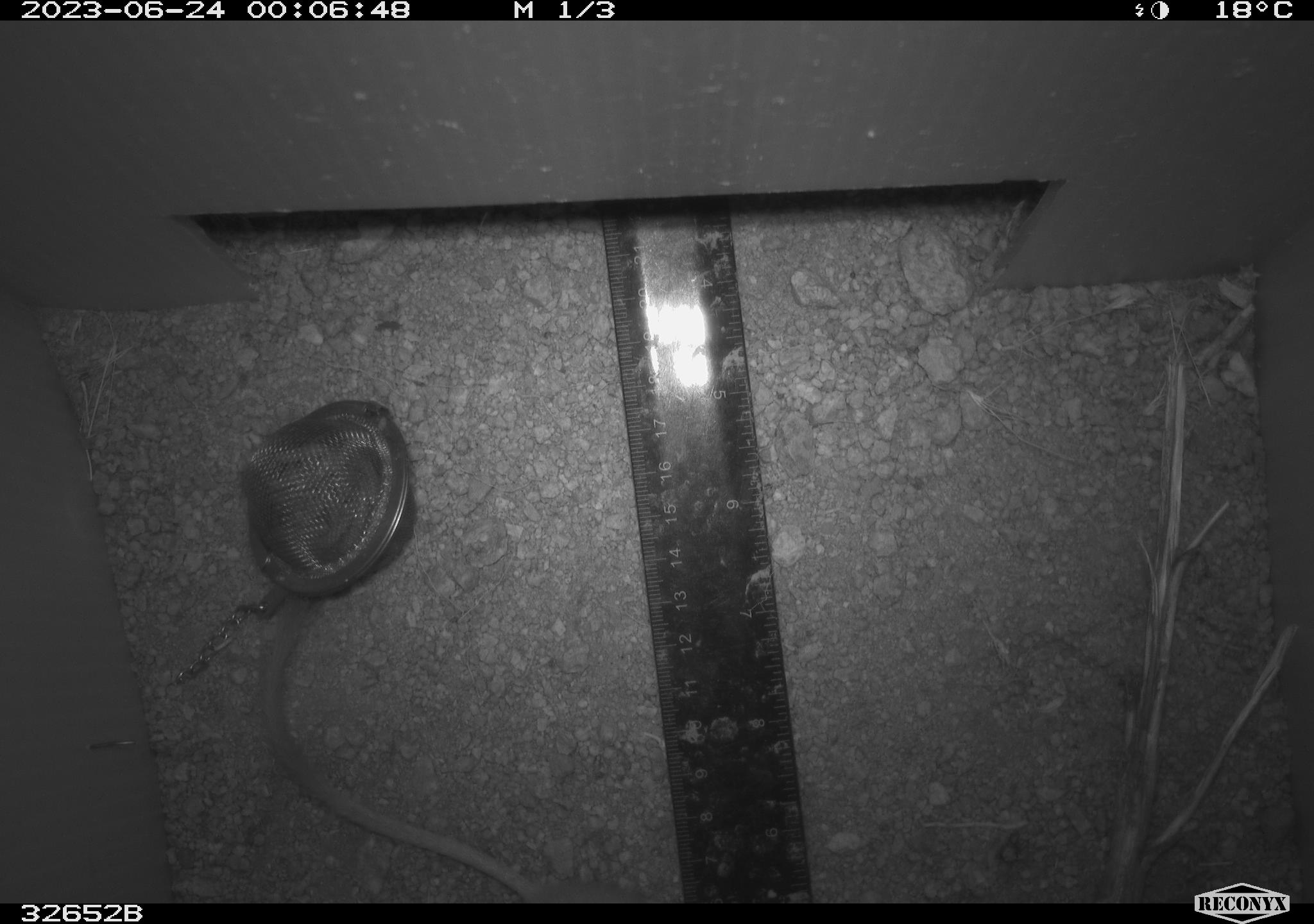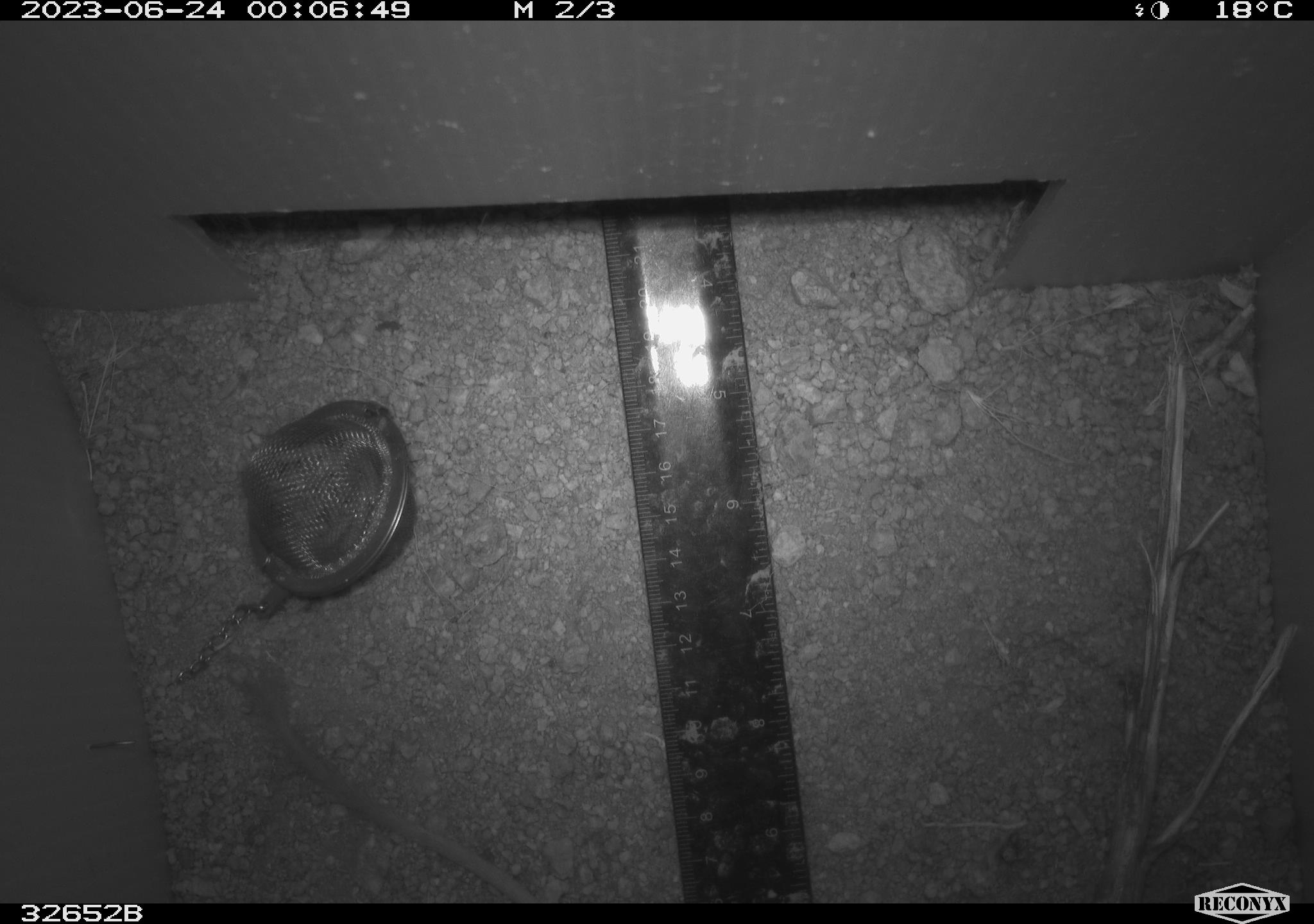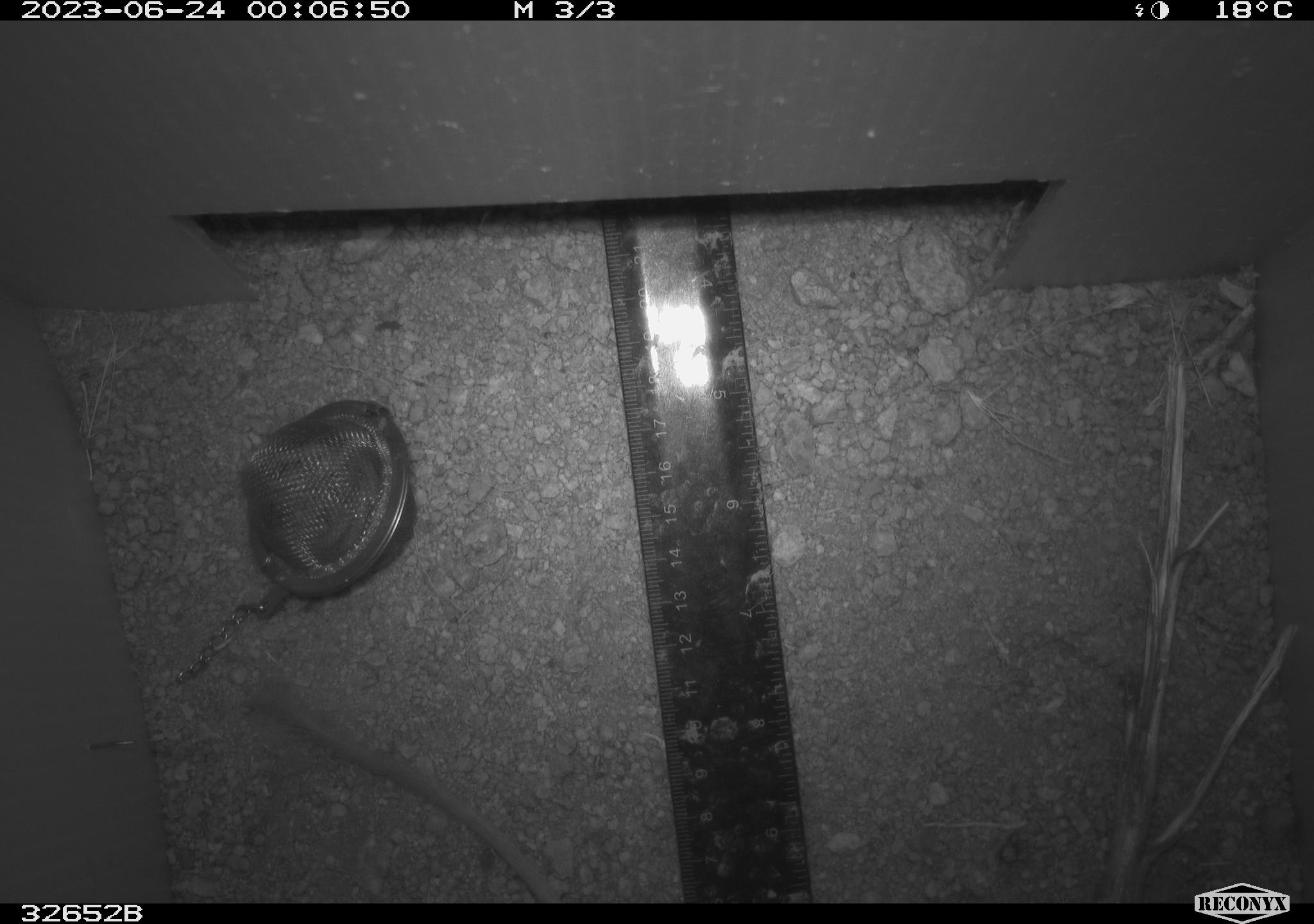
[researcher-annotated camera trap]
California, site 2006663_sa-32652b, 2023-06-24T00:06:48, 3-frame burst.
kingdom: Animalia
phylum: Chordata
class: Mammalia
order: Rodentia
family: Heteromyidae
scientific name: Heteromyidae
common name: kangaroo rats and pocket mice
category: heteromyidae family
Heteromyidae family (kangaroo rats and pocket mice) (Heteromyidae).